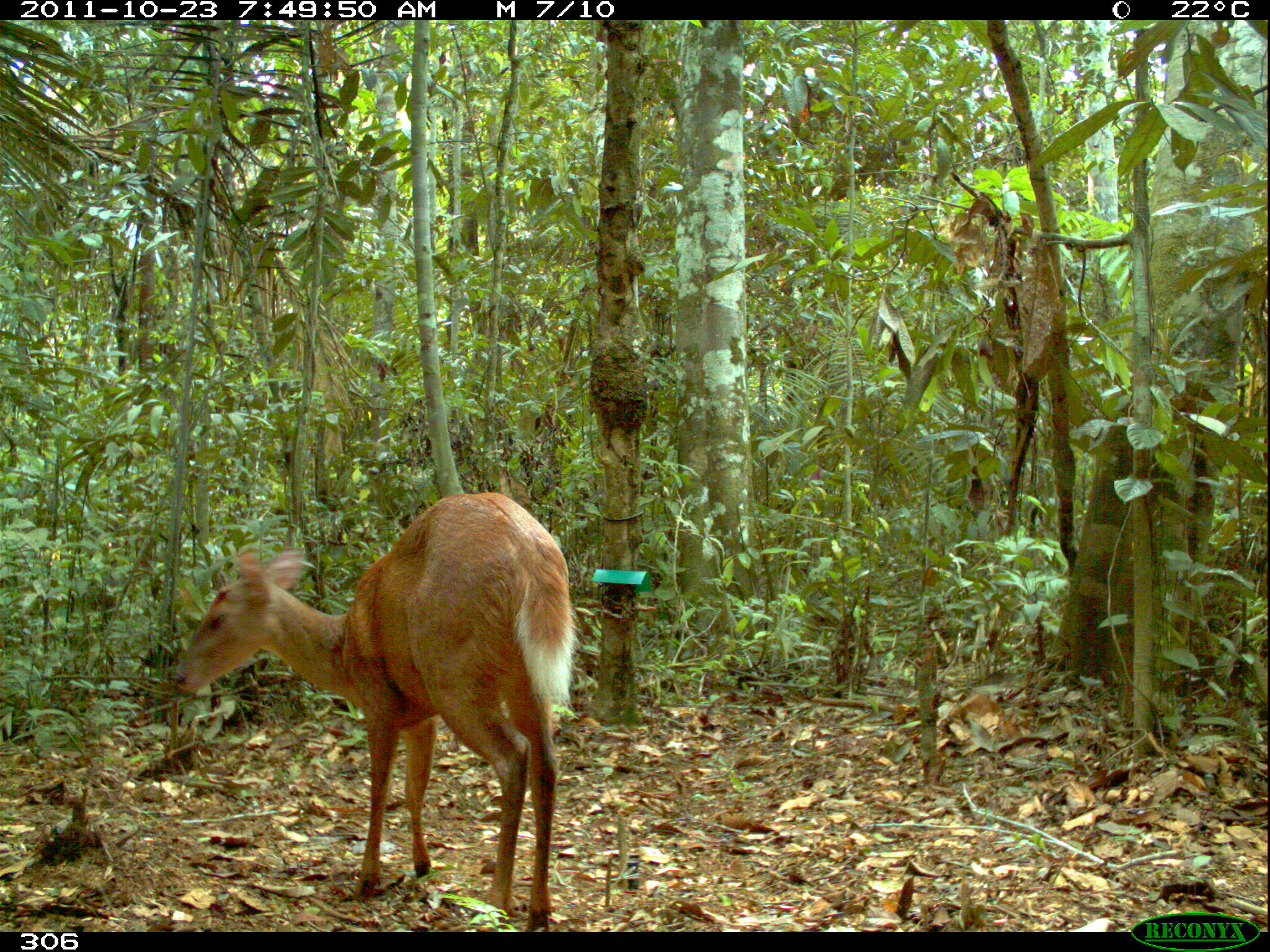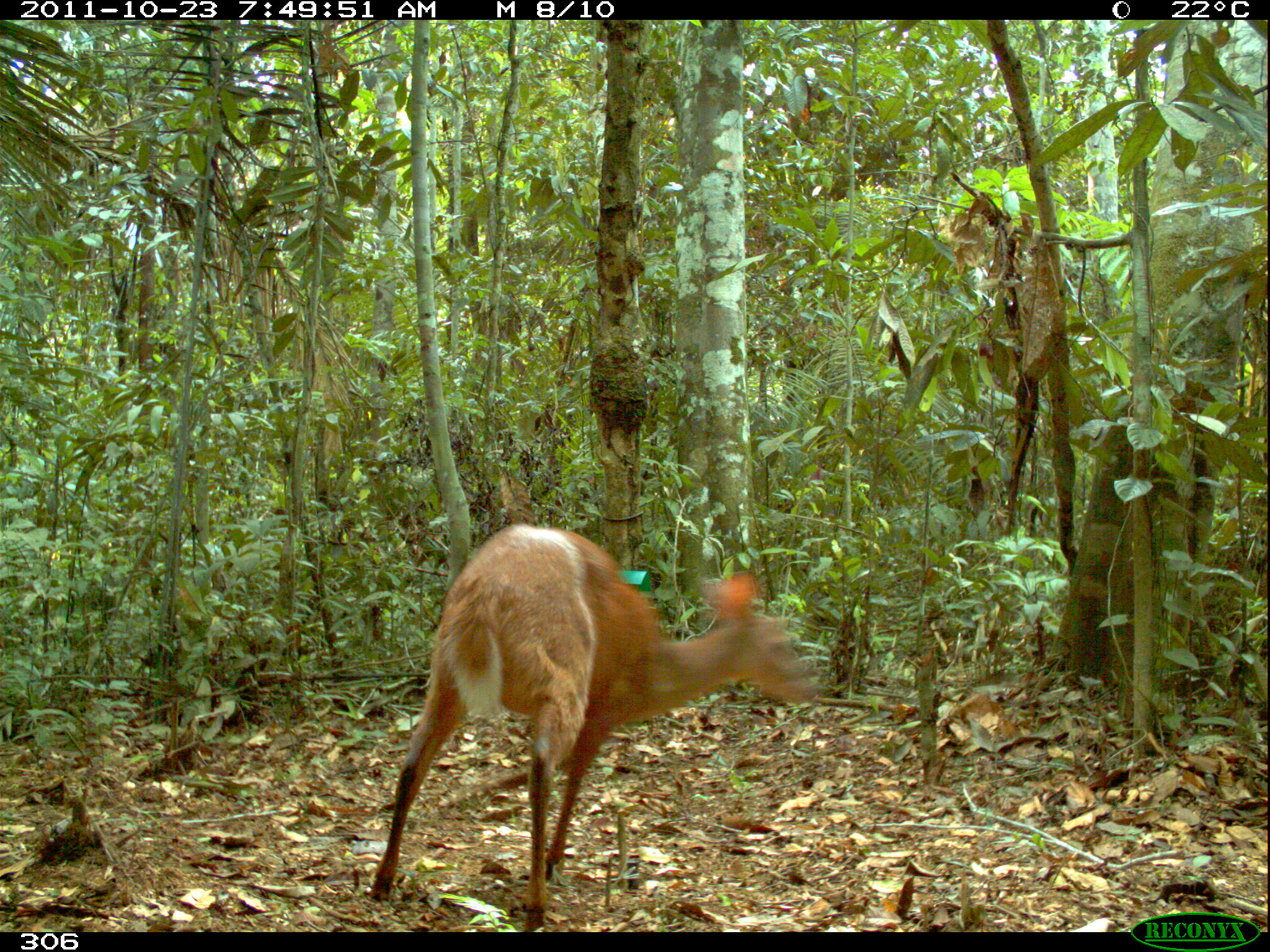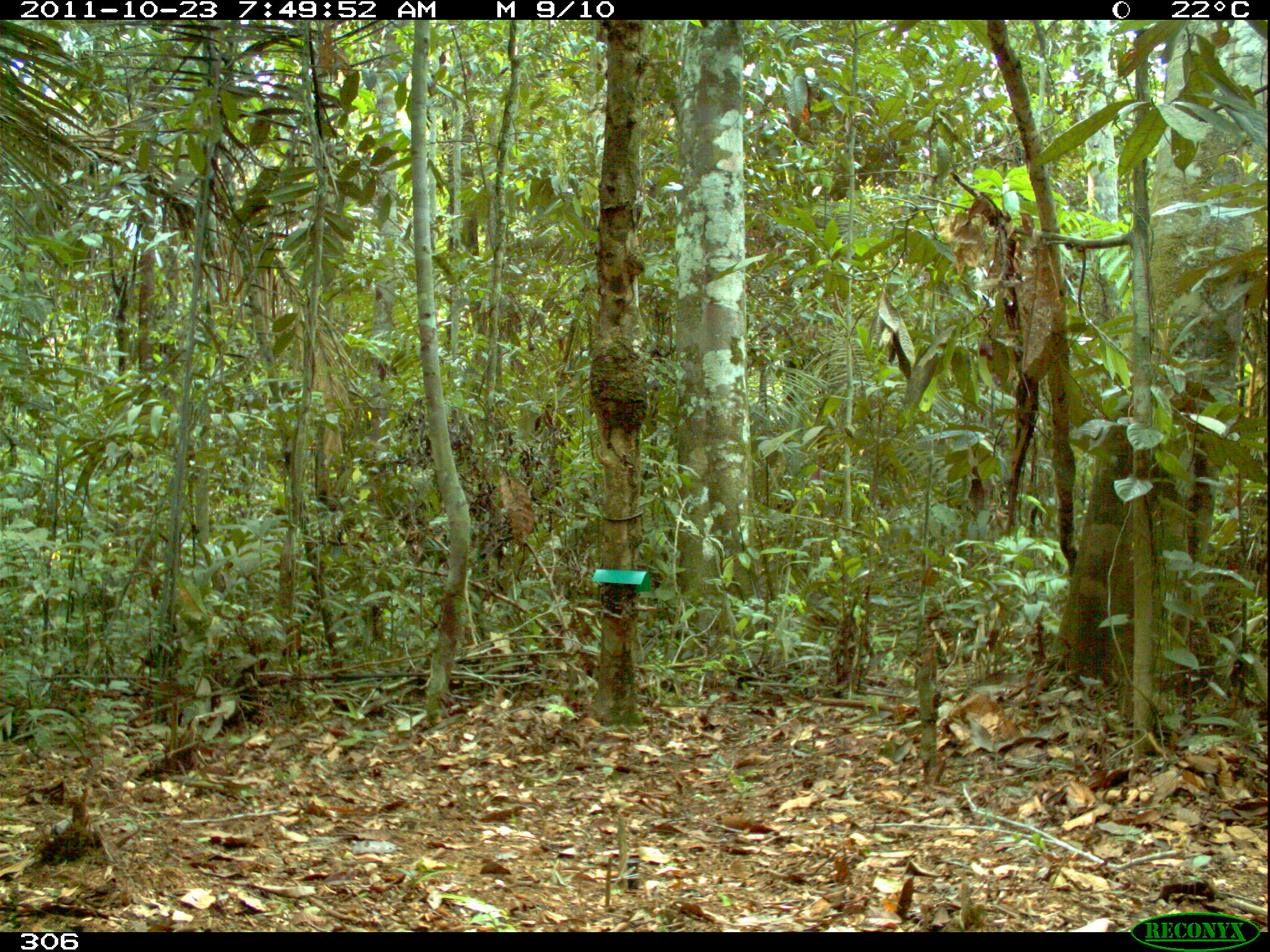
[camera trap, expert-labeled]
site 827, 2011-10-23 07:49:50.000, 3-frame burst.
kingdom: Animalia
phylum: Chordata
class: Mammalia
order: Artiodactyla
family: Cervidae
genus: Mazama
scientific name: Mazama americana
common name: red brocket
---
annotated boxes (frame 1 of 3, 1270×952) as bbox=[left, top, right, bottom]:
mazama americana: bbox=[171, 492, 578, 932]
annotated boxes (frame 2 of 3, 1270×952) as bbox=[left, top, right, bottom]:
mazama americana: bbox=[365, 521, 819, 932]